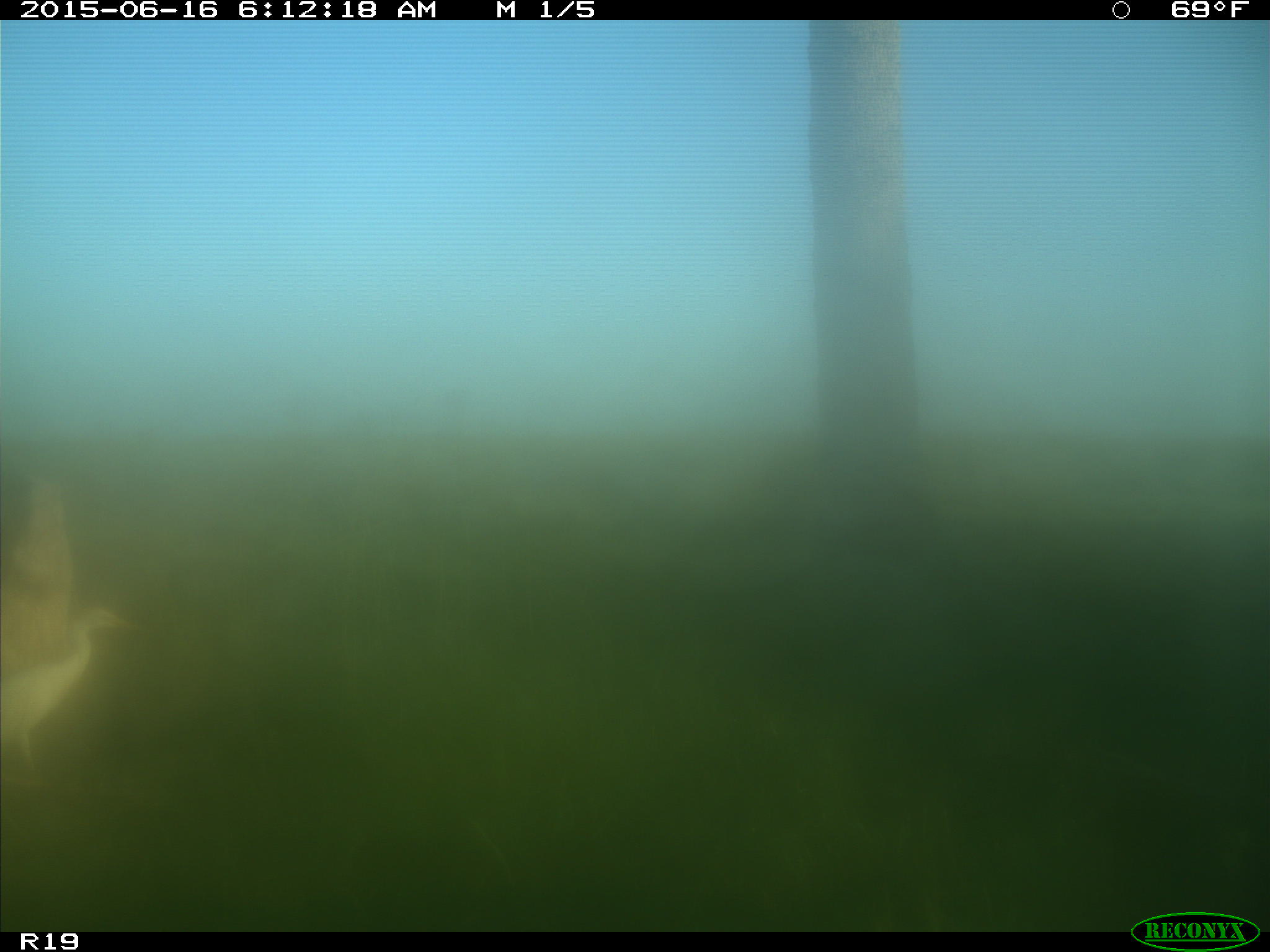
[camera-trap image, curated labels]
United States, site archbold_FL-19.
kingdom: Animalia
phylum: Chordata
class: Aves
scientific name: Aves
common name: birds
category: unidentified bird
Unidentified bird (birds) (Aves).